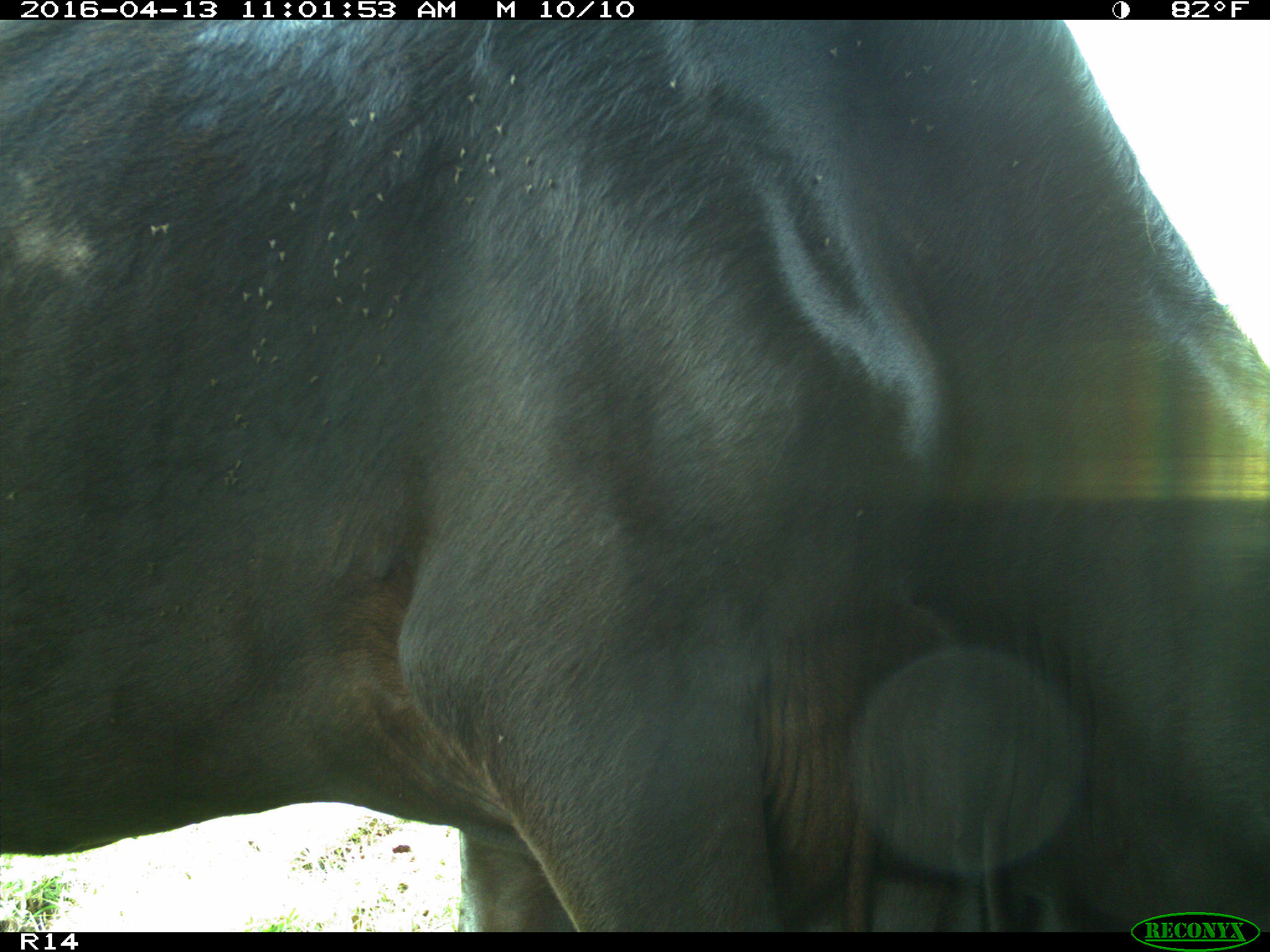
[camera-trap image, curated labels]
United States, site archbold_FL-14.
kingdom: Animalia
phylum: Chordata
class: Mammalia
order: Artiodactyla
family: Bovidae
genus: Bos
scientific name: Bos taurus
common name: domestic cow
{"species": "Bos taurus (domestic cow)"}